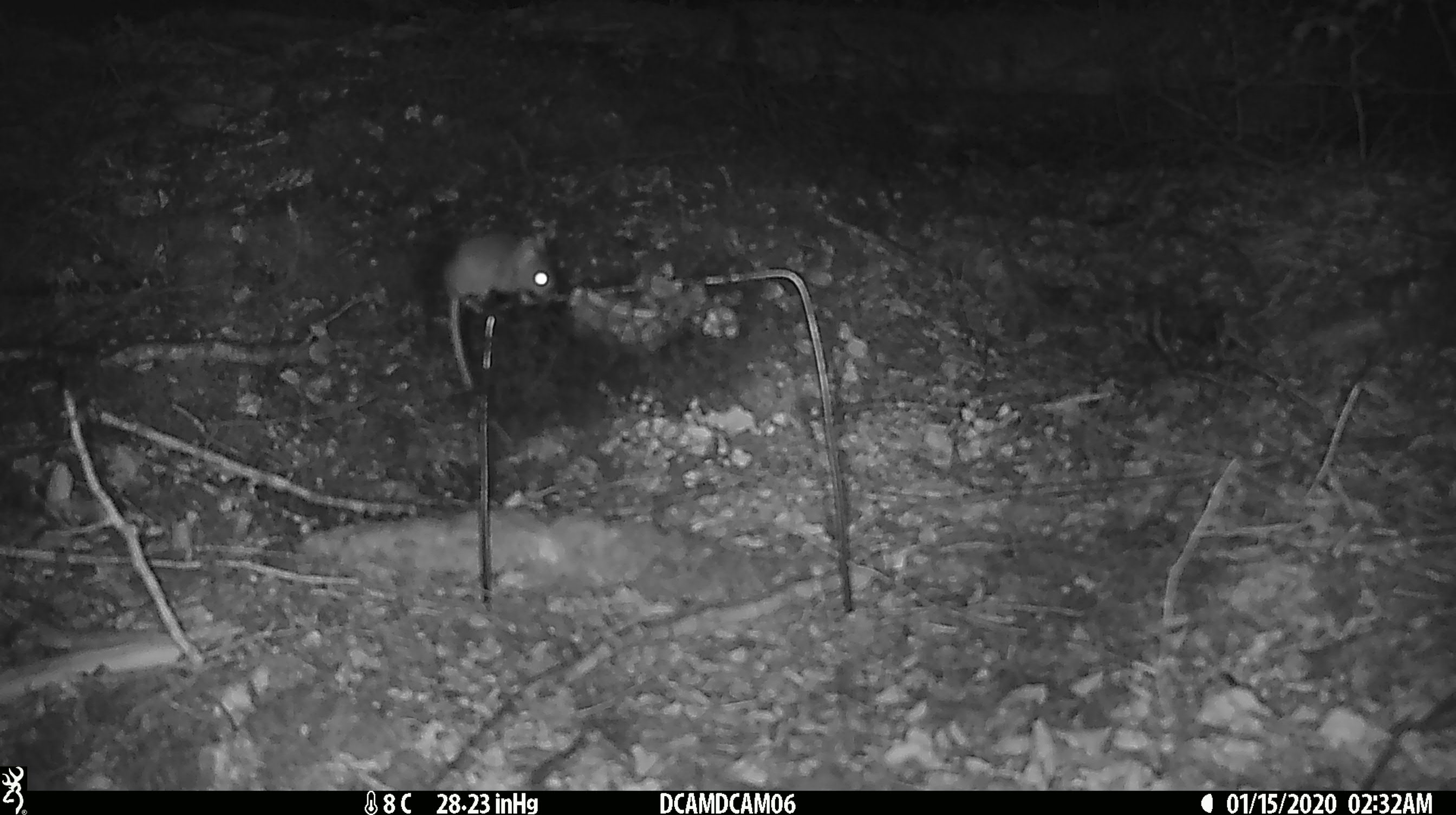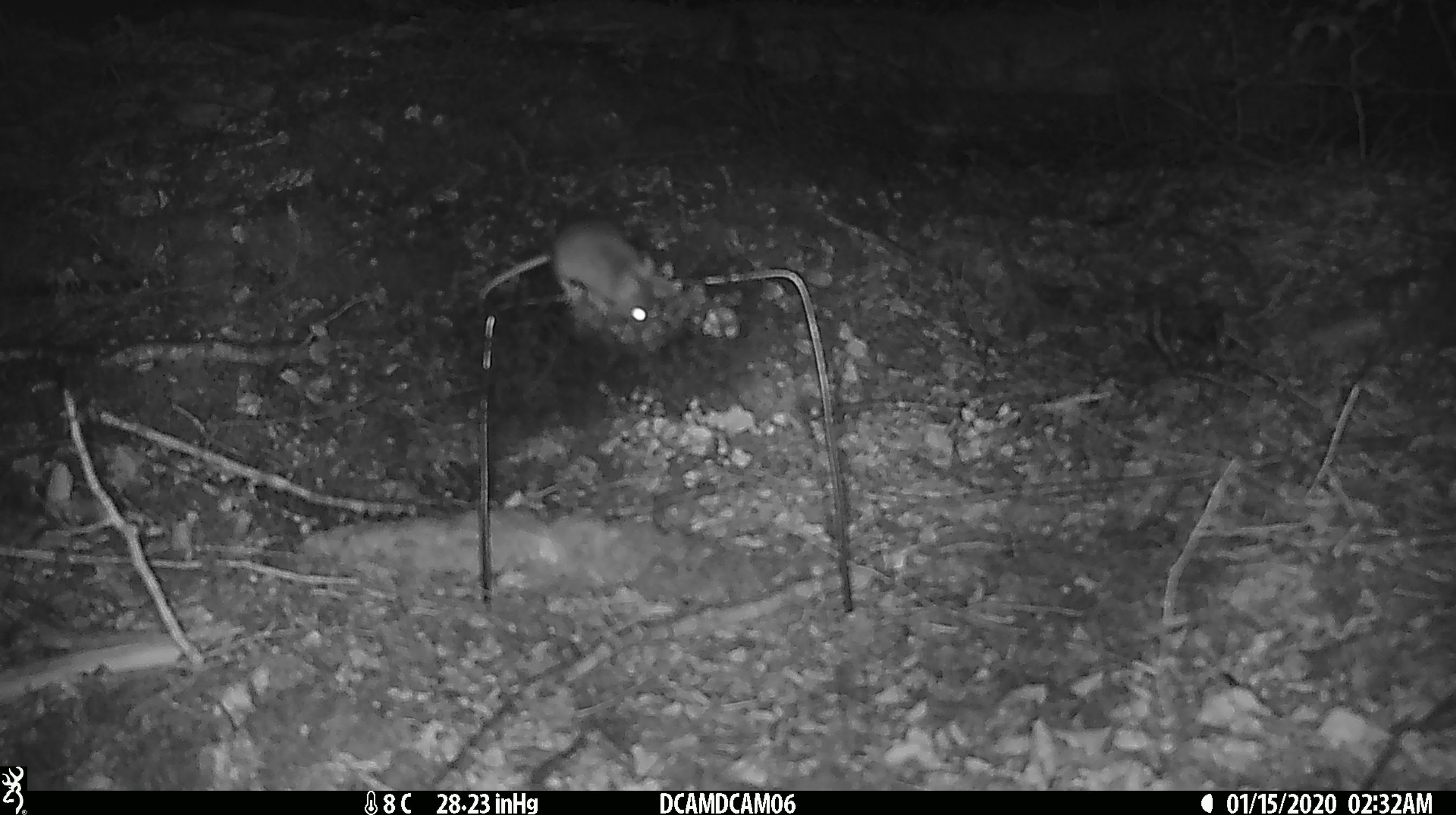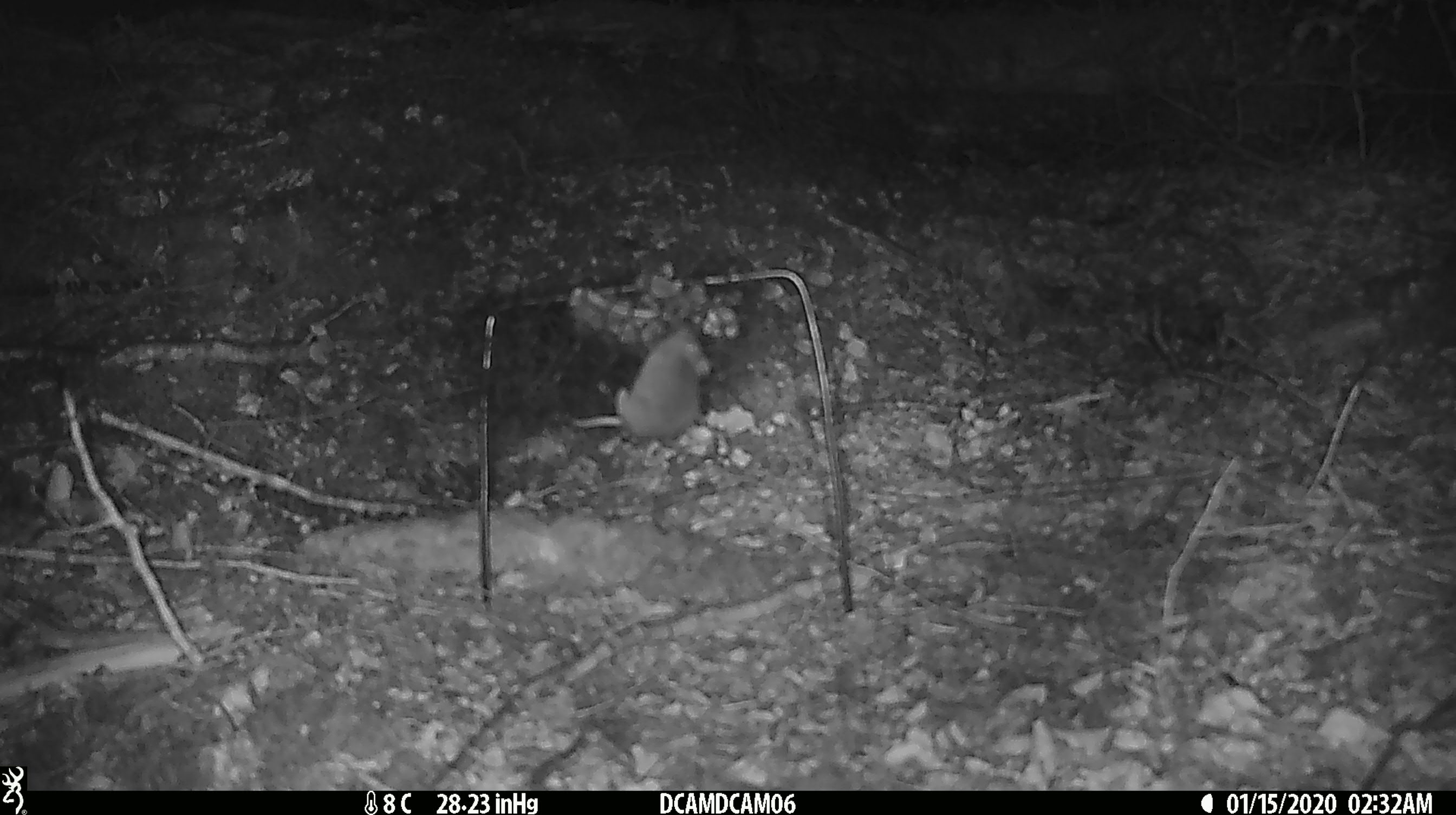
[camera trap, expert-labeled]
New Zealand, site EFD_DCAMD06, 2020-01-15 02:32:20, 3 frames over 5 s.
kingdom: Animalia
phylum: Chordata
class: Mammalia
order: Rodentia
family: Muridae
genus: Mus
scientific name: Mus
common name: mouse